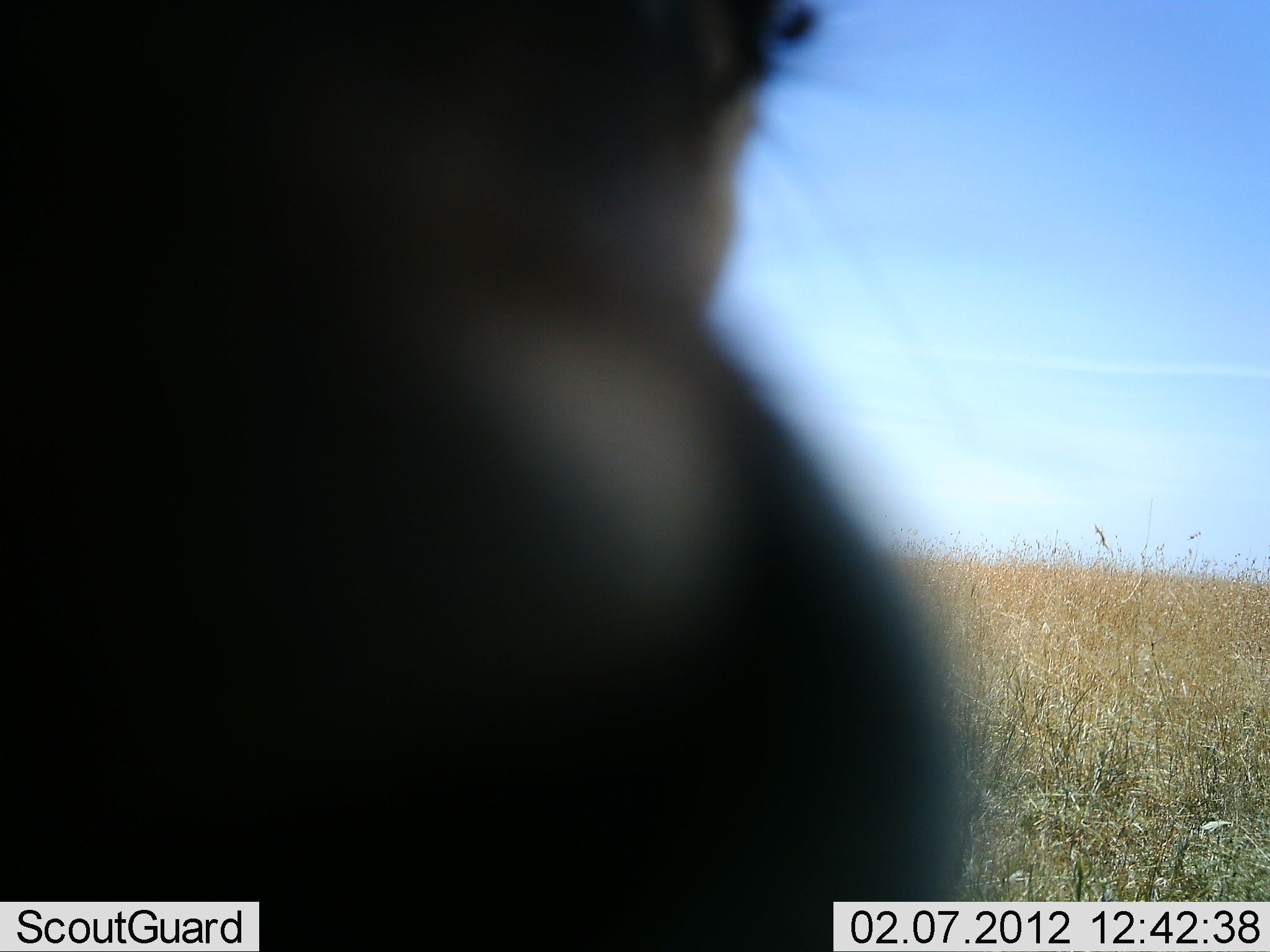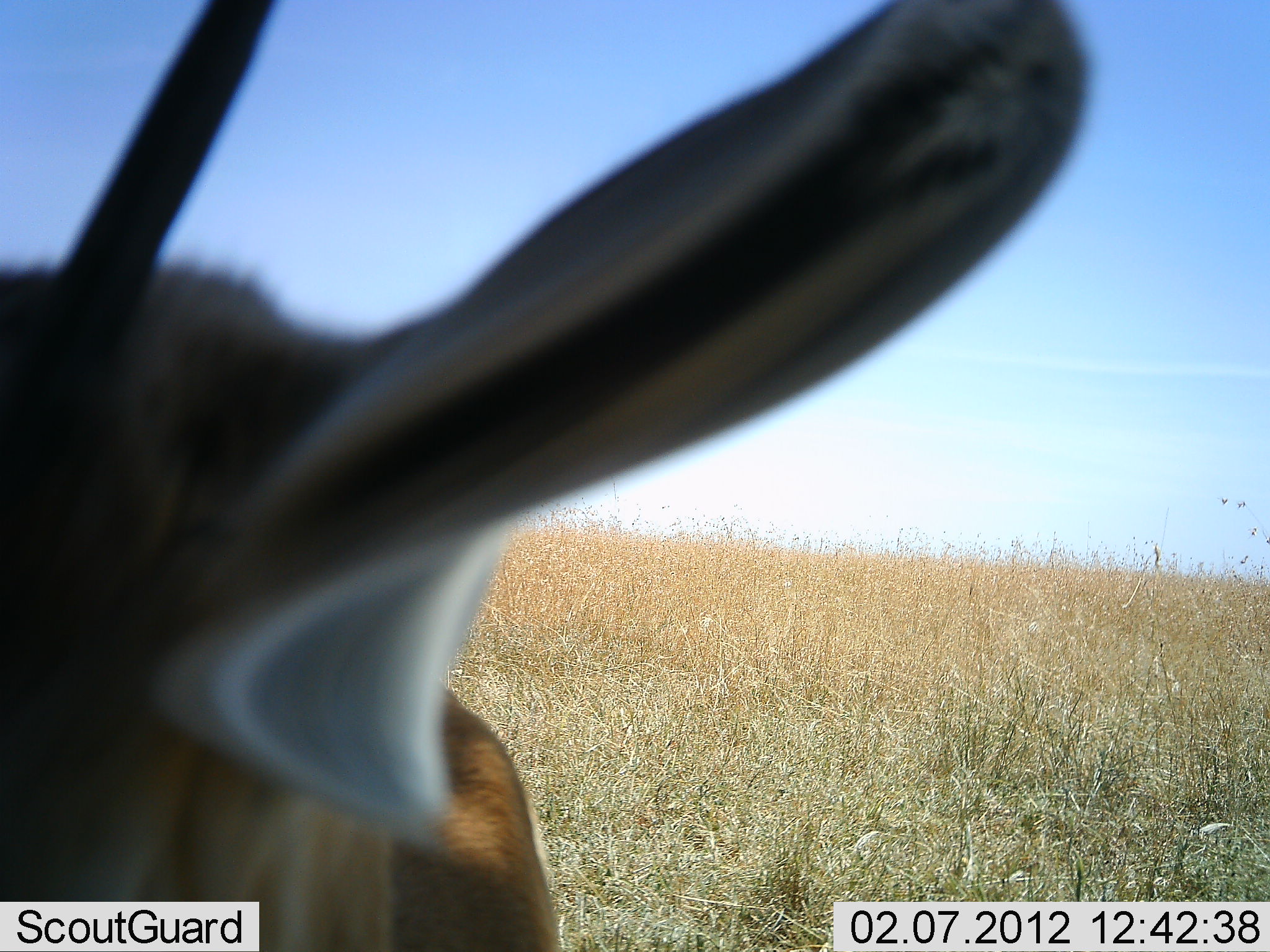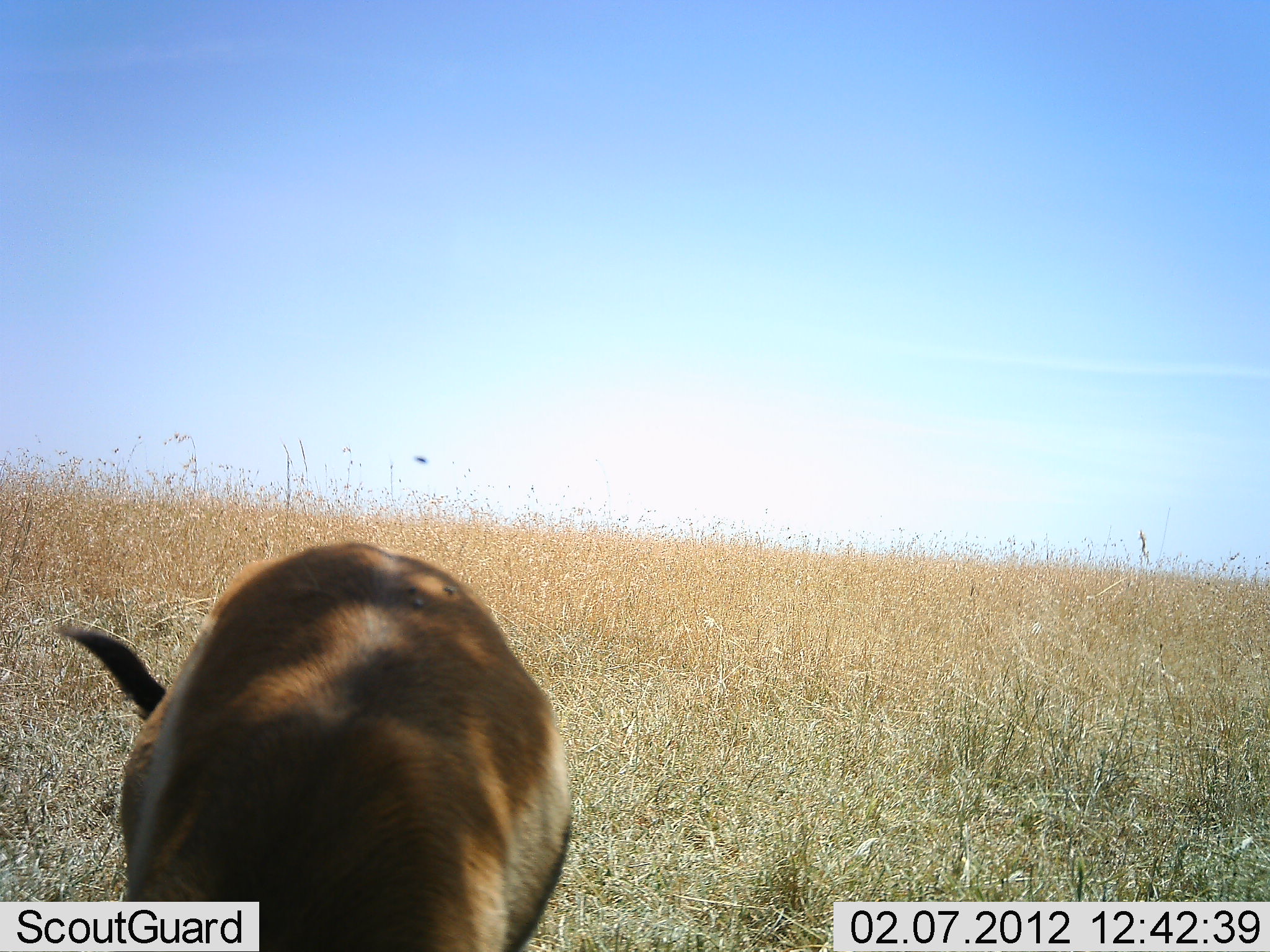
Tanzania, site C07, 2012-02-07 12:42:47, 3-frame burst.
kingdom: Animalia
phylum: Chordata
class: Mammalia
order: Artiodactyla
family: Bovidae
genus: Eudorcas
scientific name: Eudorcas thomsonii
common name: thomson's gazelle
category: gazellethomsons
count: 1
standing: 25%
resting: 0%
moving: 45%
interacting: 5%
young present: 0%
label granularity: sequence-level